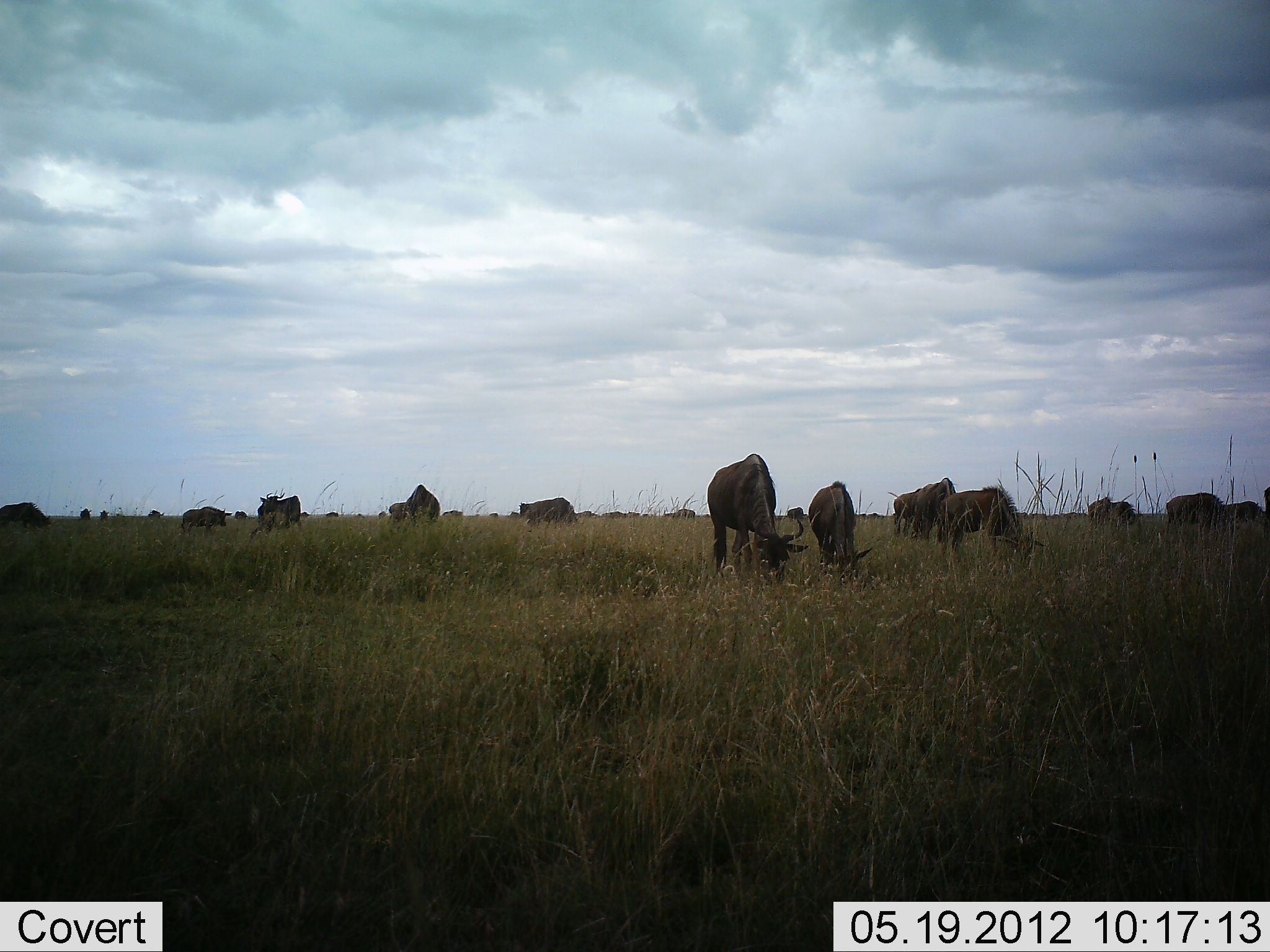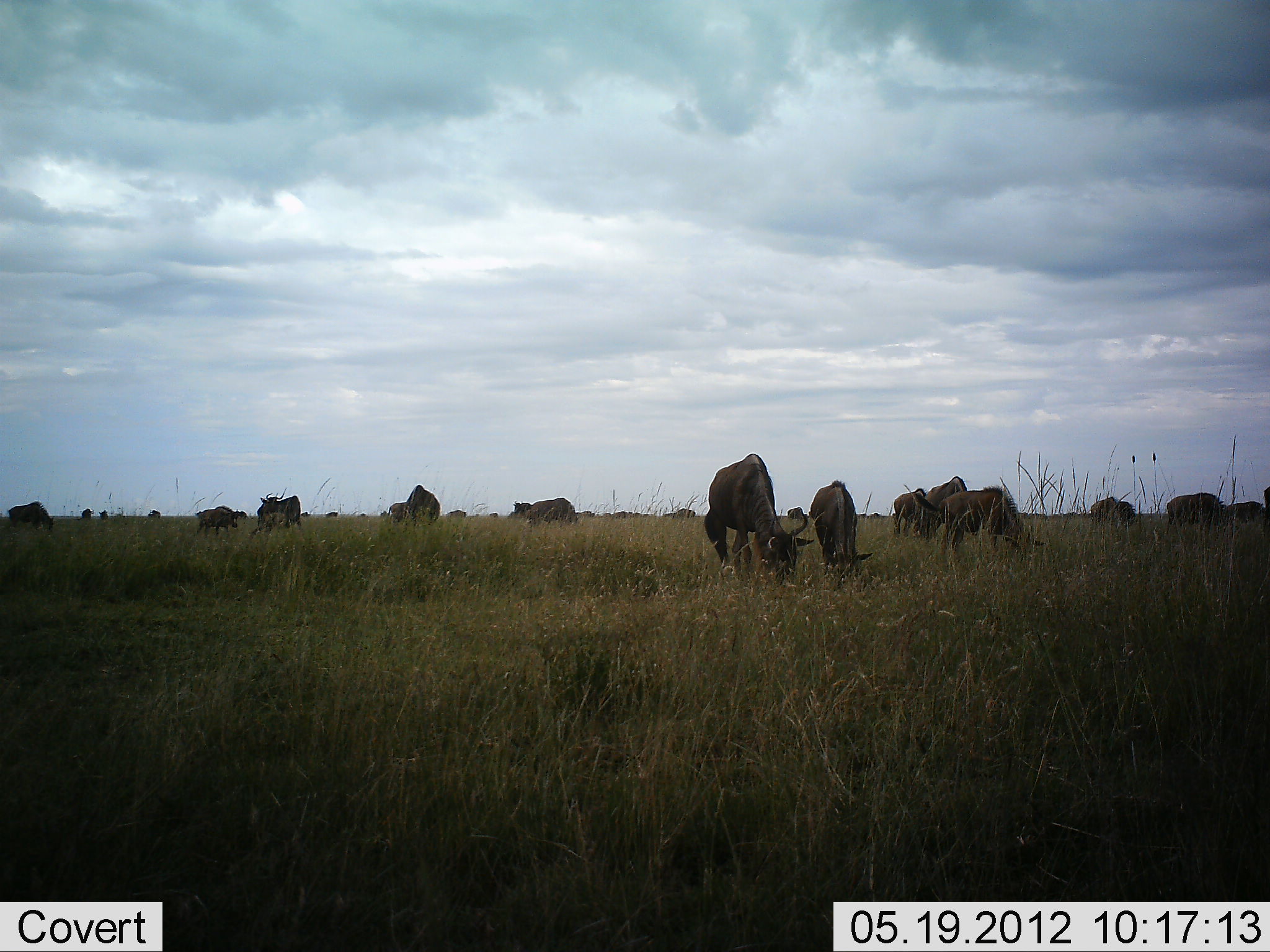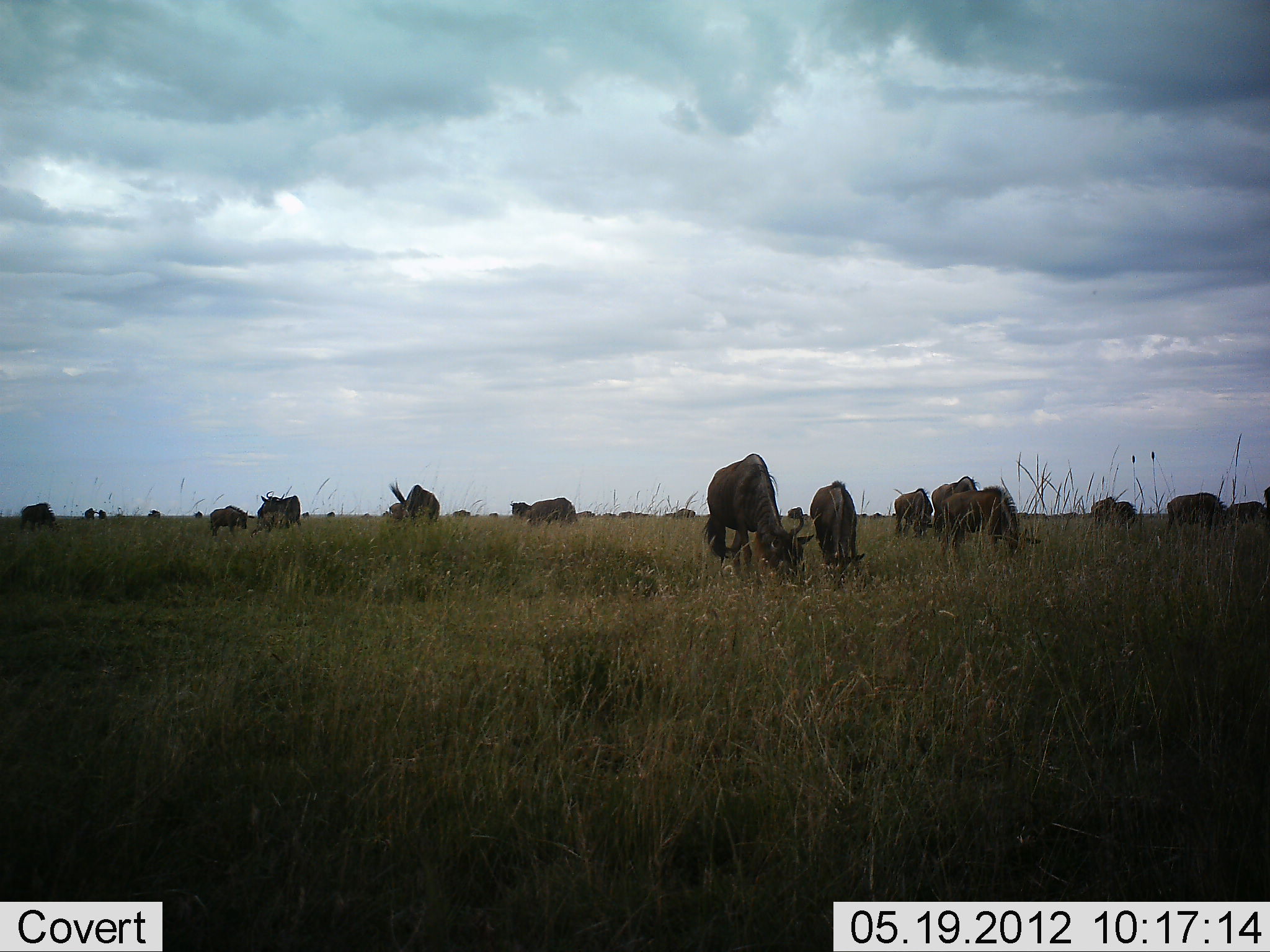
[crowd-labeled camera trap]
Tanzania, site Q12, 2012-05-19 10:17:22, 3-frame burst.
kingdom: Animalia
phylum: Chordata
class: Mammalia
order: Artiodactyla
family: Bovidae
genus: Connochaetes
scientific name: Connochaetes taurinus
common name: blue wildebeest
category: wildebeest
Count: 11-50.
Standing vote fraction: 50%.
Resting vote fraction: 0%.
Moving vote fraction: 40%.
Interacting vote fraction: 10%.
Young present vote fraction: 0%.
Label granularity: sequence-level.